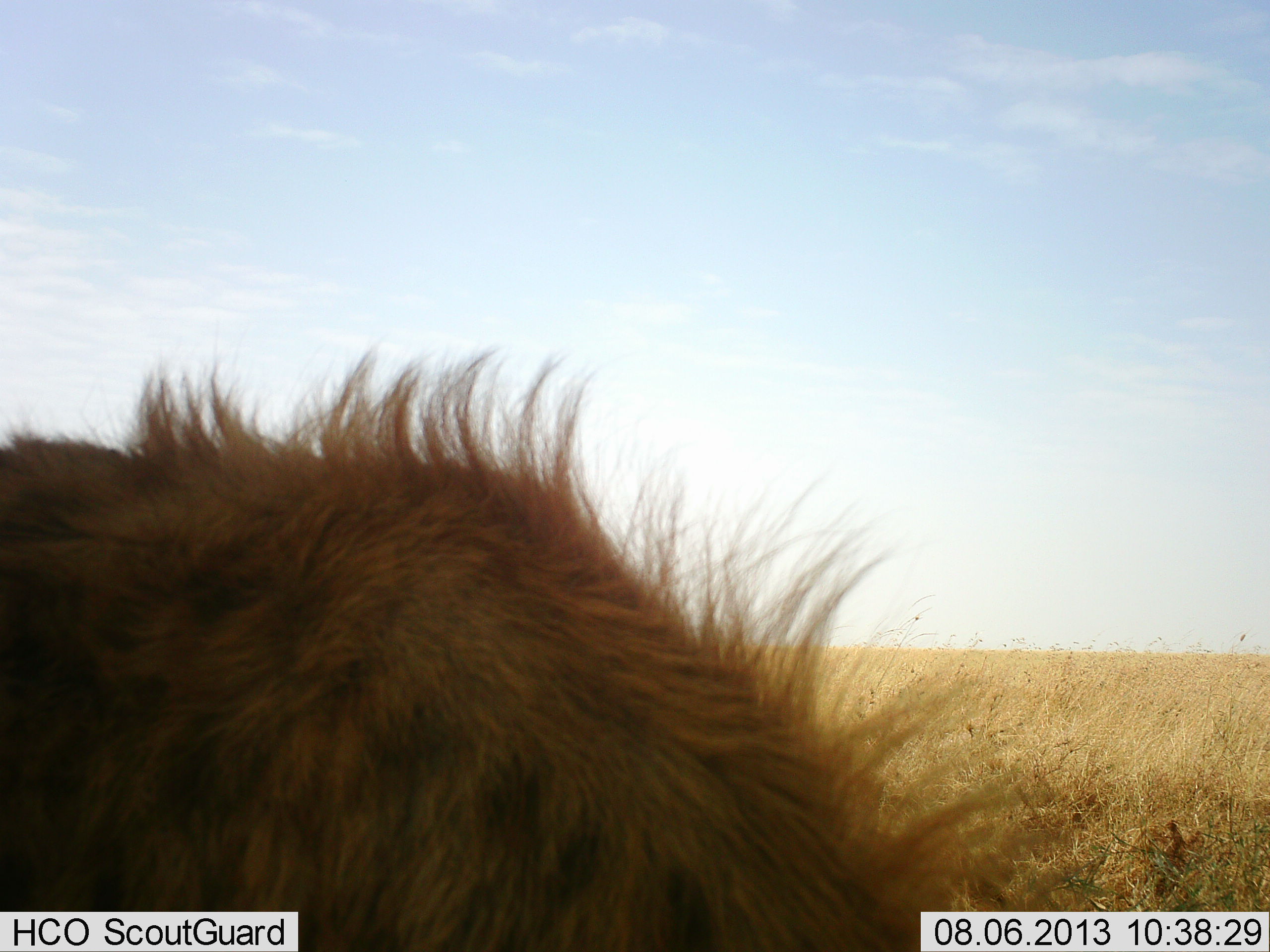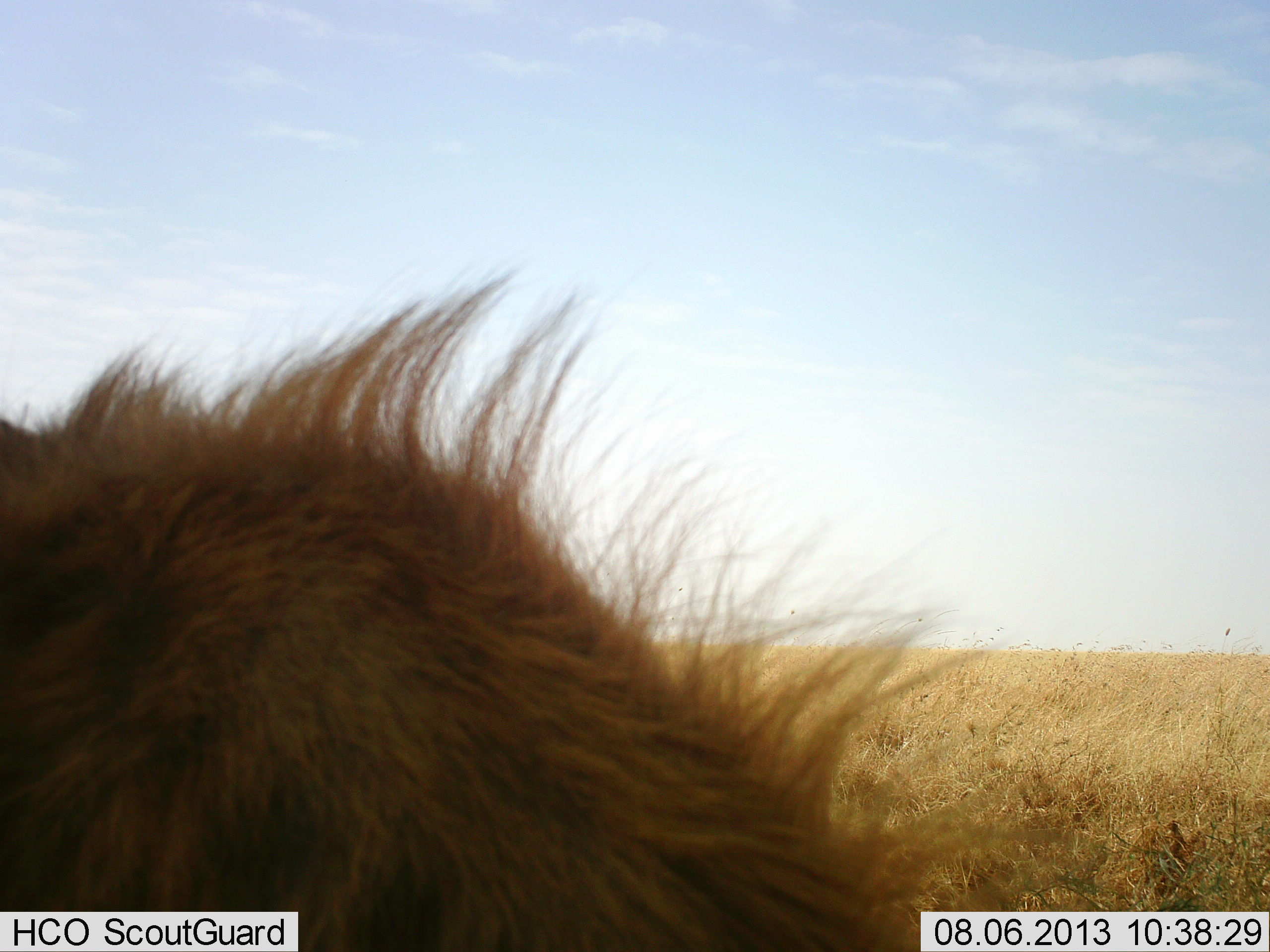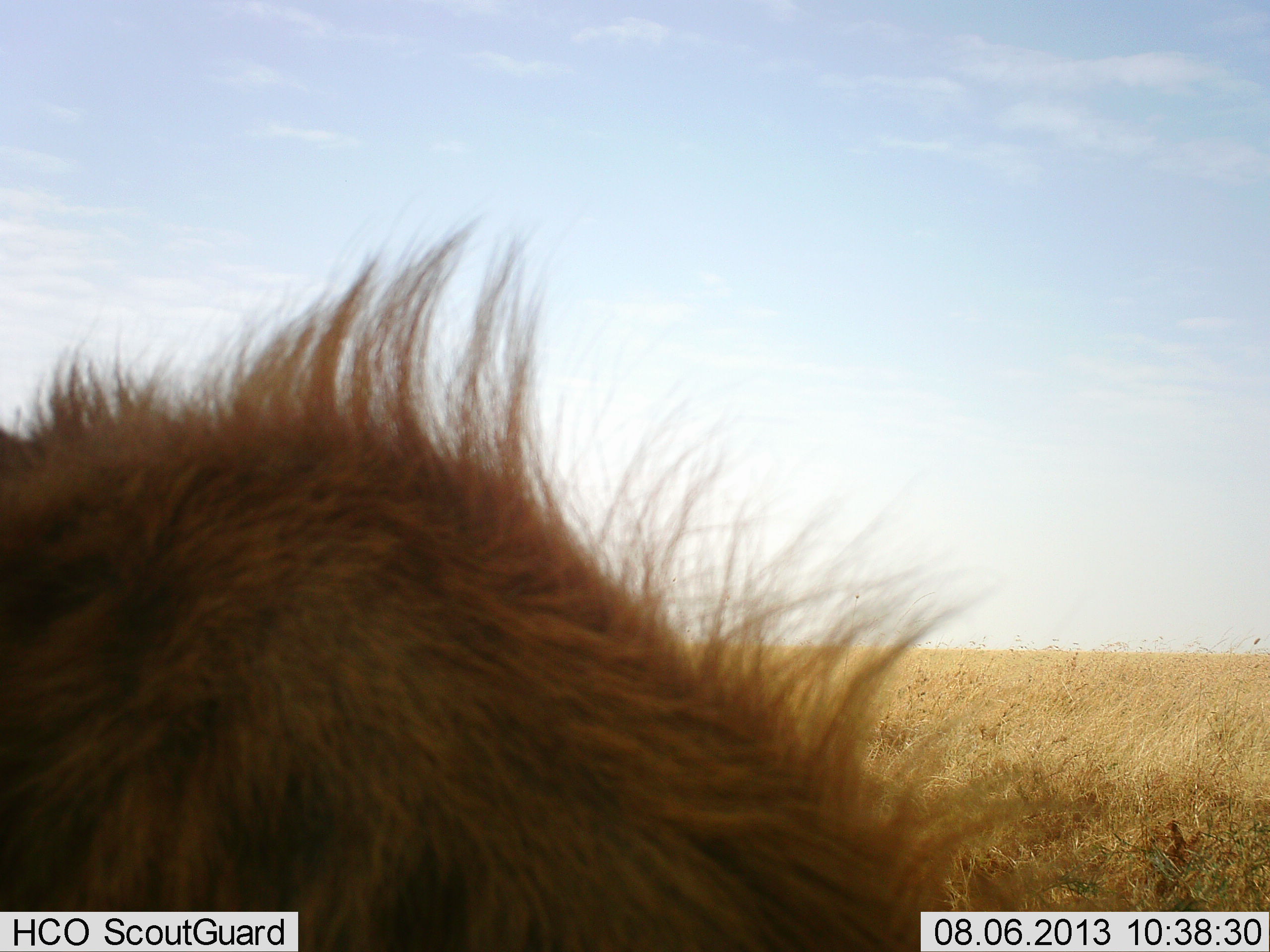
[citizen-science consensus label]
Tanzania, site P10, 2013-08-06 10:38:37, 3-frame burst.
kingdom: Animalia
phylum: Chordata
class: Mammalia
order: Carnivora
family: Hyaenidae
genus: Crocuta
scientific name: Crocuta crocuta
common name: spotted hyena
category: hyenaspotted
Hyenaspotted (spotted hyena) (Crocuta crocuta), count 1. Behavior (volunteer vote fractions): standing 70%, resting 10%, moving 20%, interacting 10%. Young present (vote fraction): 0%. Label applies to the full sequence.